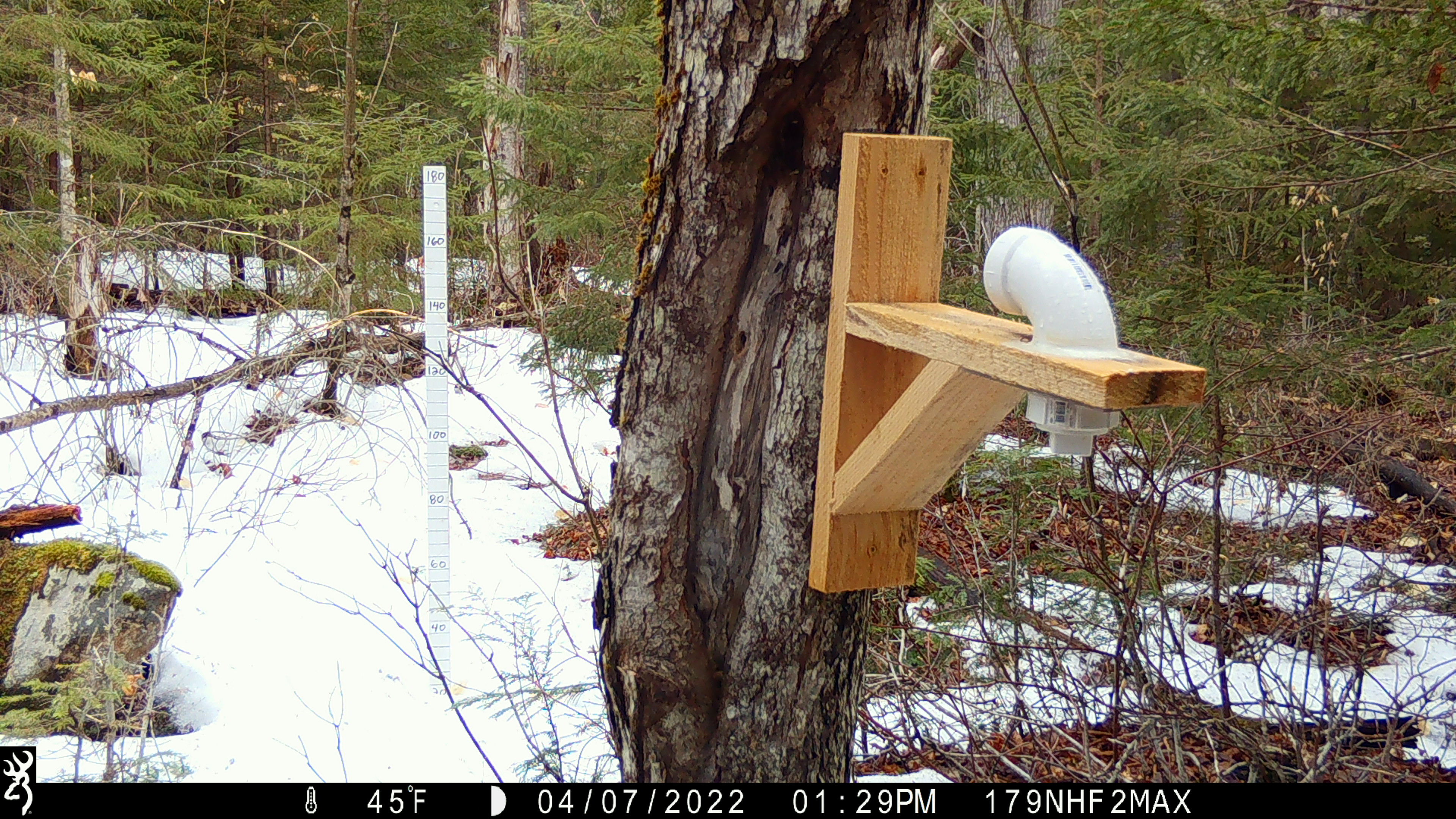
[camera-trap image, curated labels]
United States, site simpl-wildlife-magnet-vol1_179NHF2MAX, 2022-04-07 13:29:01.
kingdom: Animalia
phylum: Chordata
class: Mammalia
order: Rodentia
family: Sciuridae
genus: Tamiasciurus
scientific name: Tamiasciurus hudsonicus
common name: red squirrel